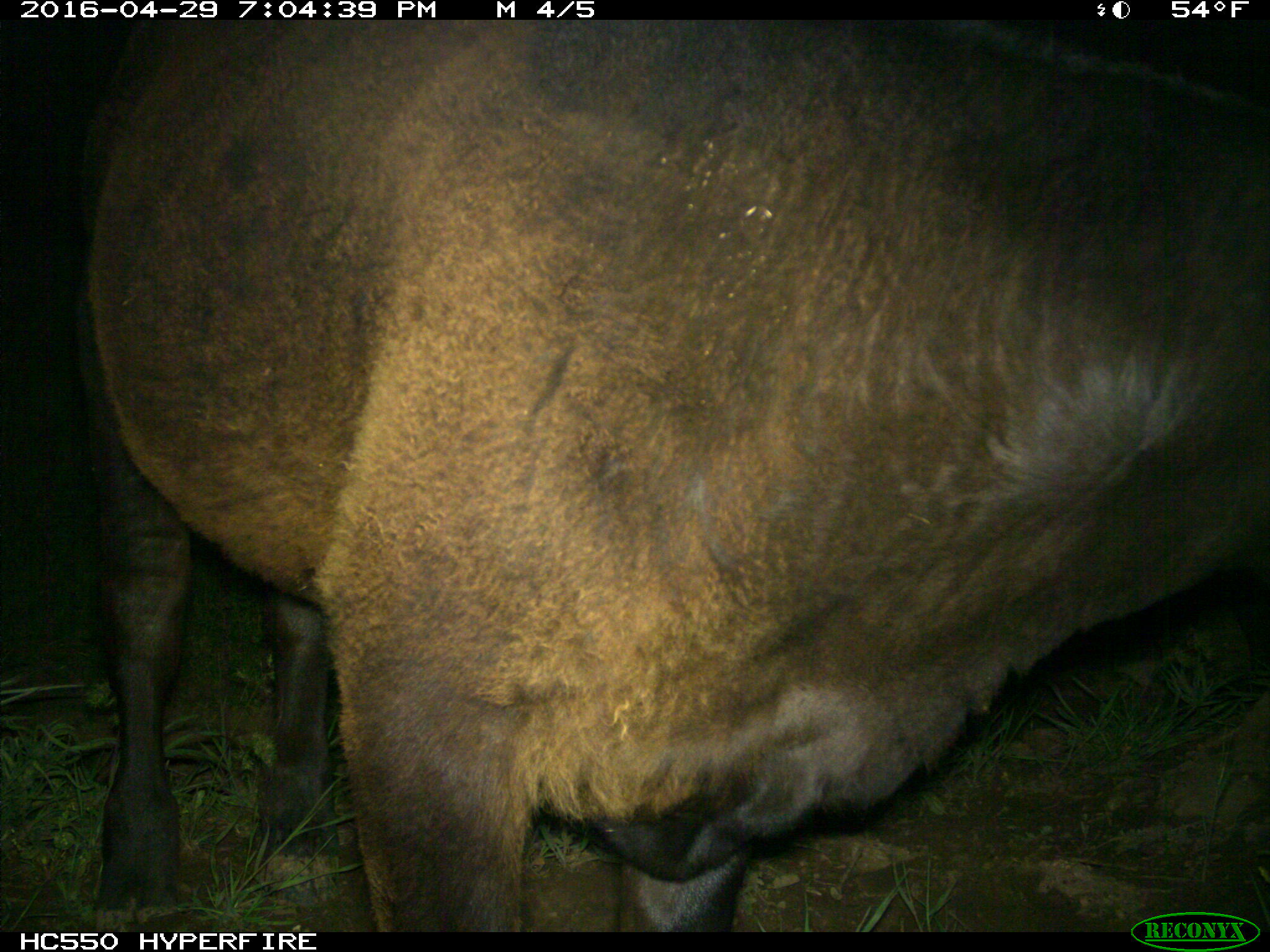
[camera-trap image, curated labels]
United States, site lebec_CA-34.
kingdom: Animalia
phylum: Chordata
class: Mammalia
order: Artiodactyla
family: Bovidae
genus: Bos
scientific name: Bos taurus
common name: domestic cow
Bos taurus (domestic cow).